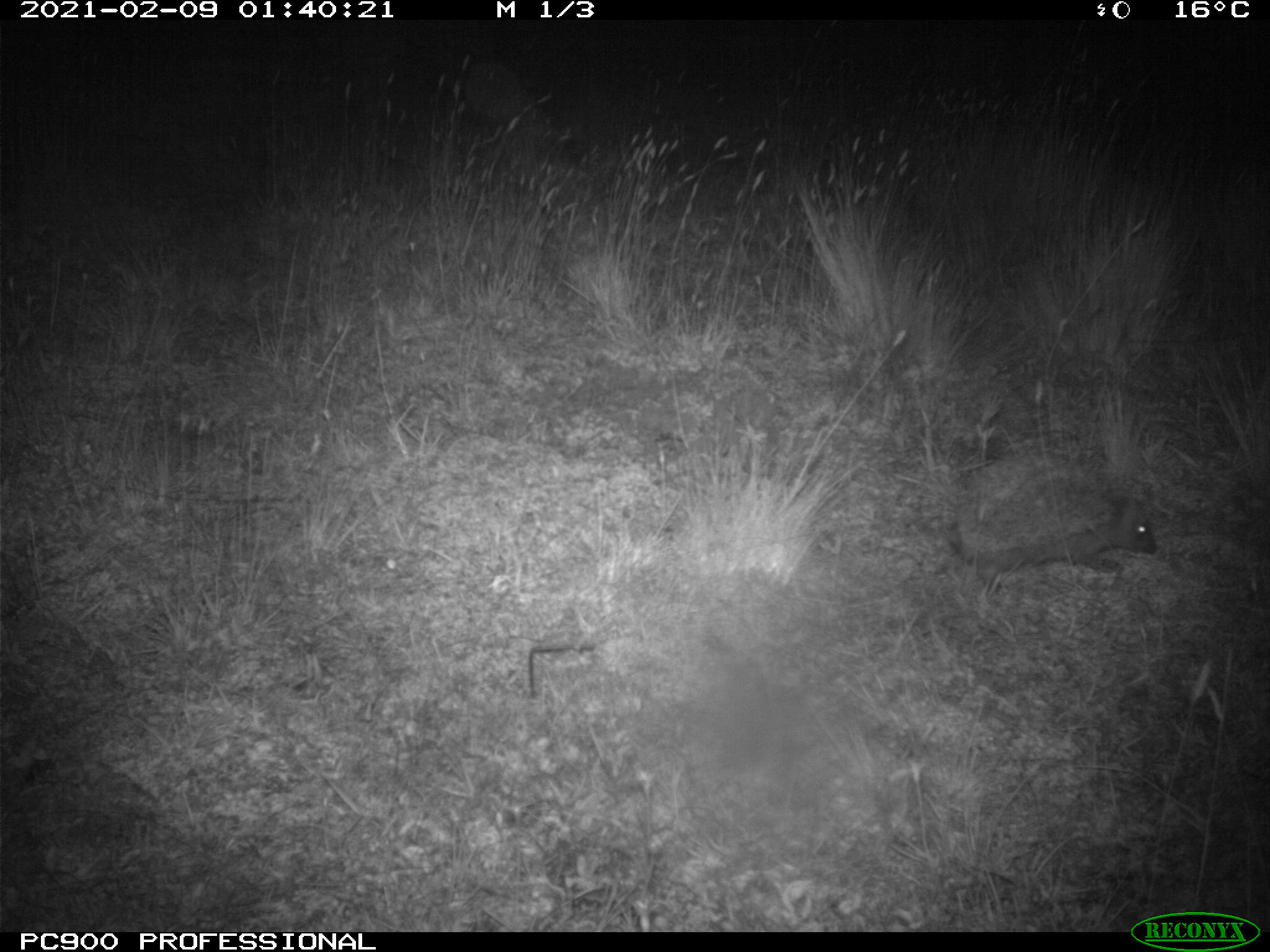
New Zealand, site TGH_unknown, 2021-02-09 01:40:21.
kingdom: Animalia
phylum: Chordata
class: Mammalia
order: Eulipotyphla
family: Erinaceidae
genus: Erinaceus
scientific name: Erinaceus europaeus europaeus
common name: european hedgehog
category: hedgehog